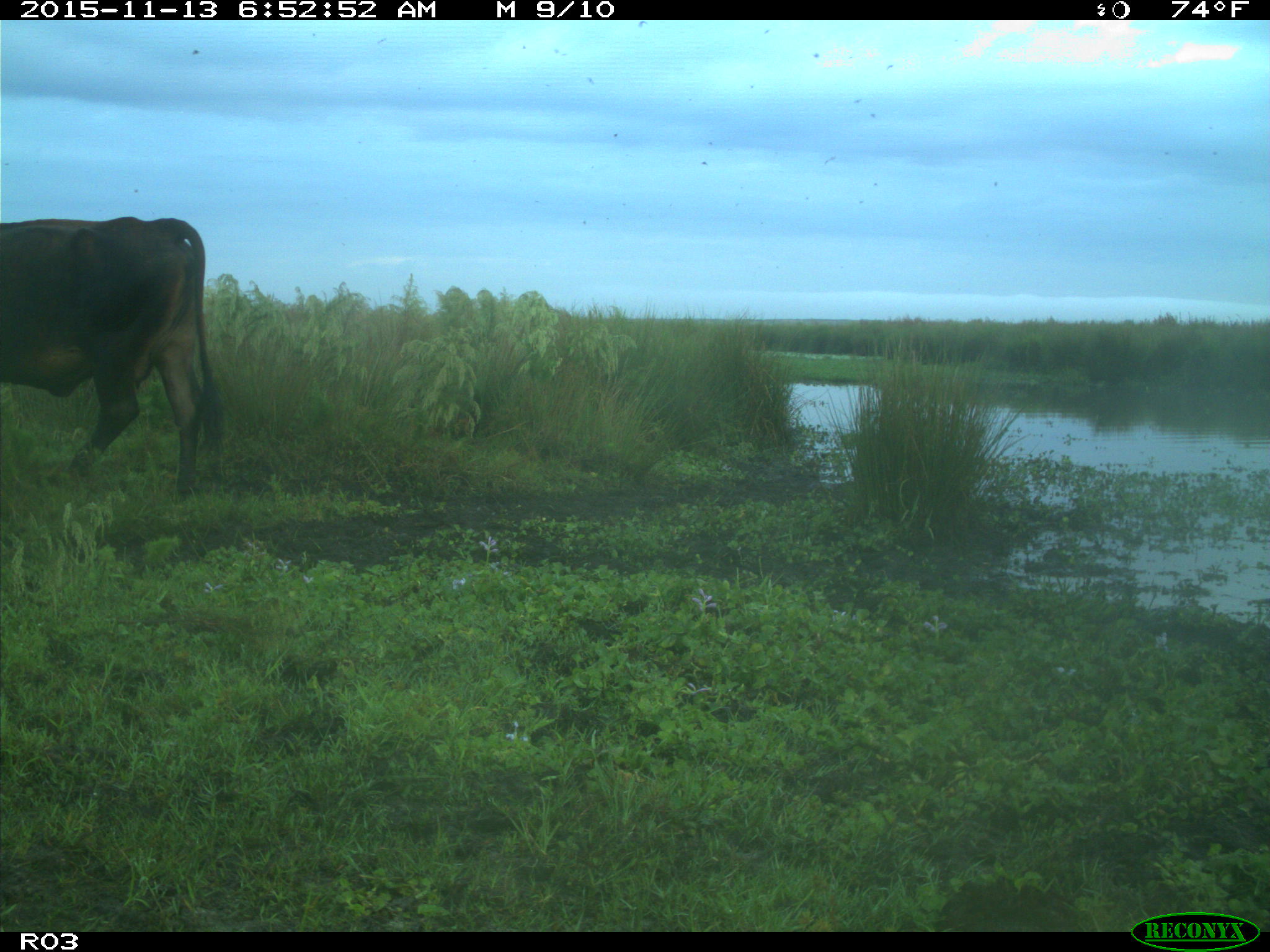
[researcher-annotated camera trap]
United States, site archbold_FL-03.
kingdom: Animalia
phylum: Chordata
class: Mammalia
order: Artiodactyla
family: Bovidae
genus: Bos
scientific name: Bos taurus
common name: domestic cow